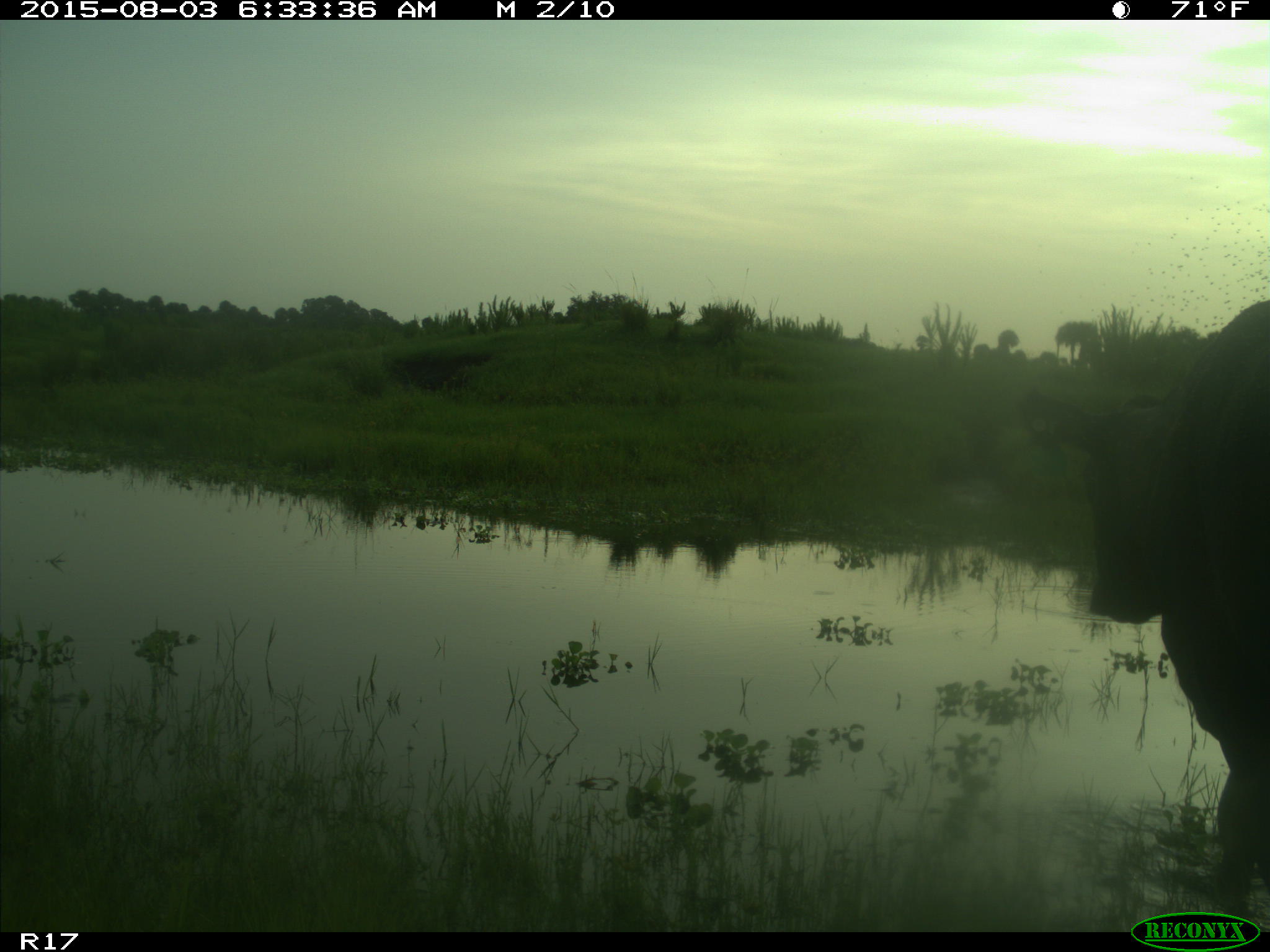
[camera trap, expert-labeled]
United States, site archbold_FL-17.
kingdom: Animalia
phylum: Chordata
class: Mammalia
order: Artiodactyla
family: Bovidae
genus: Bos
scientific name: Bos taurus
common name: domestic cow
Bos taurus (domestic cow).